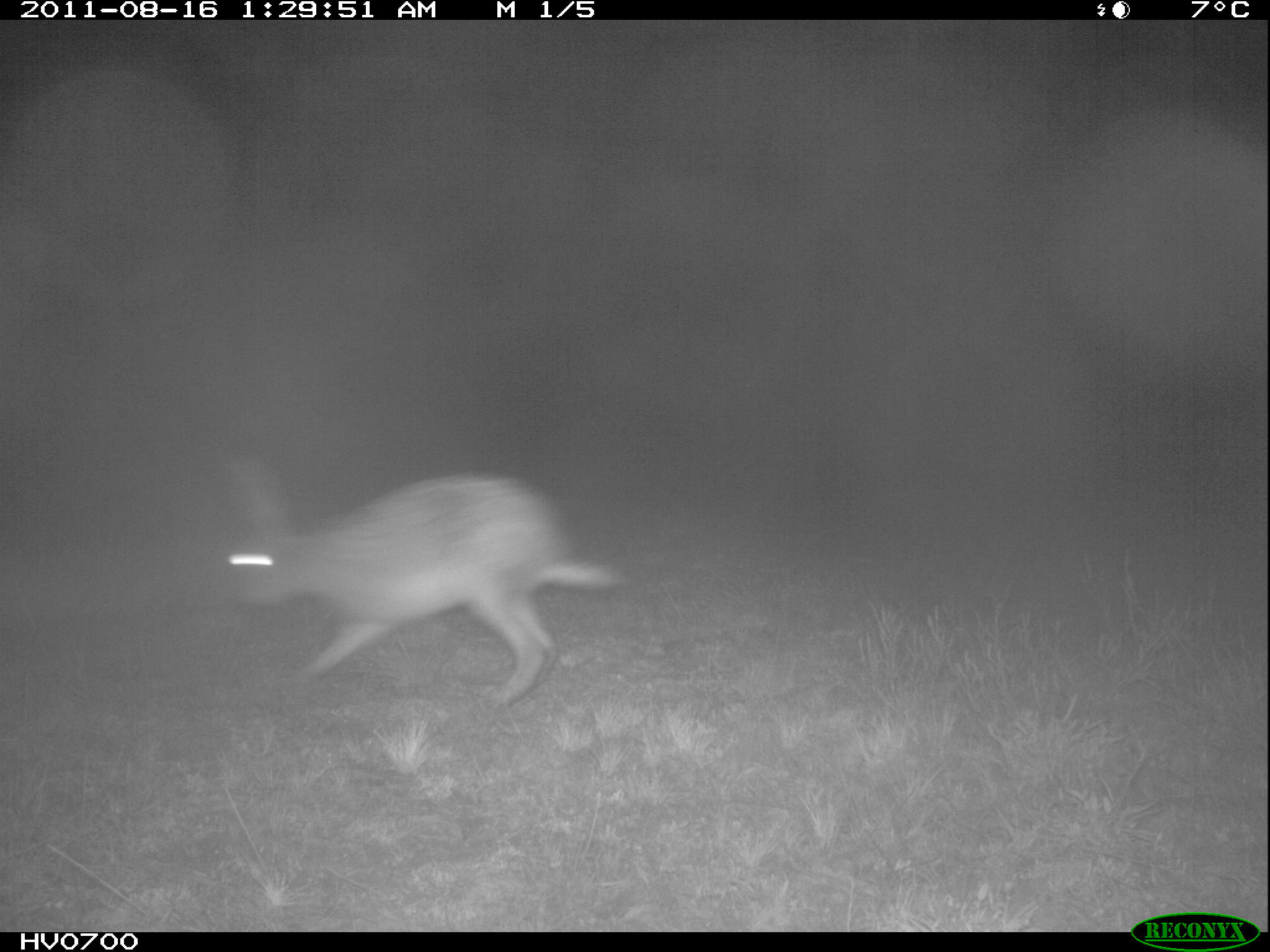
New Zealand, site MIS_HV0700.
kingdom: Animalia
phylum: Chordata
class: Mammalia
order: Lagomorpha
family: Leporidae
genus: Lepus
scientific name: Lepus europaeus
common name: brown hare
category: hare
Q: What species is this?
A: Hare (brown hare) (Lepus europaeus).